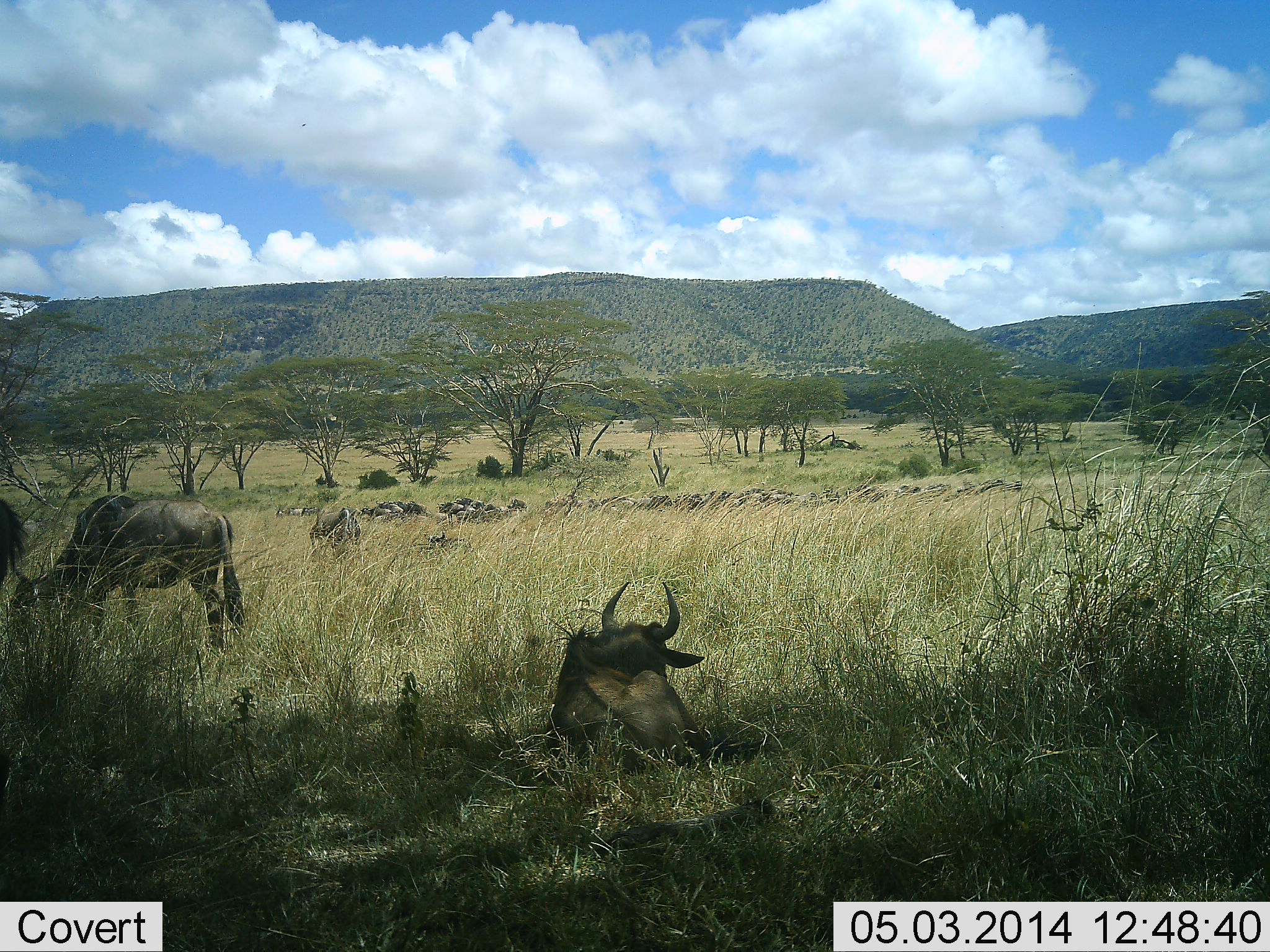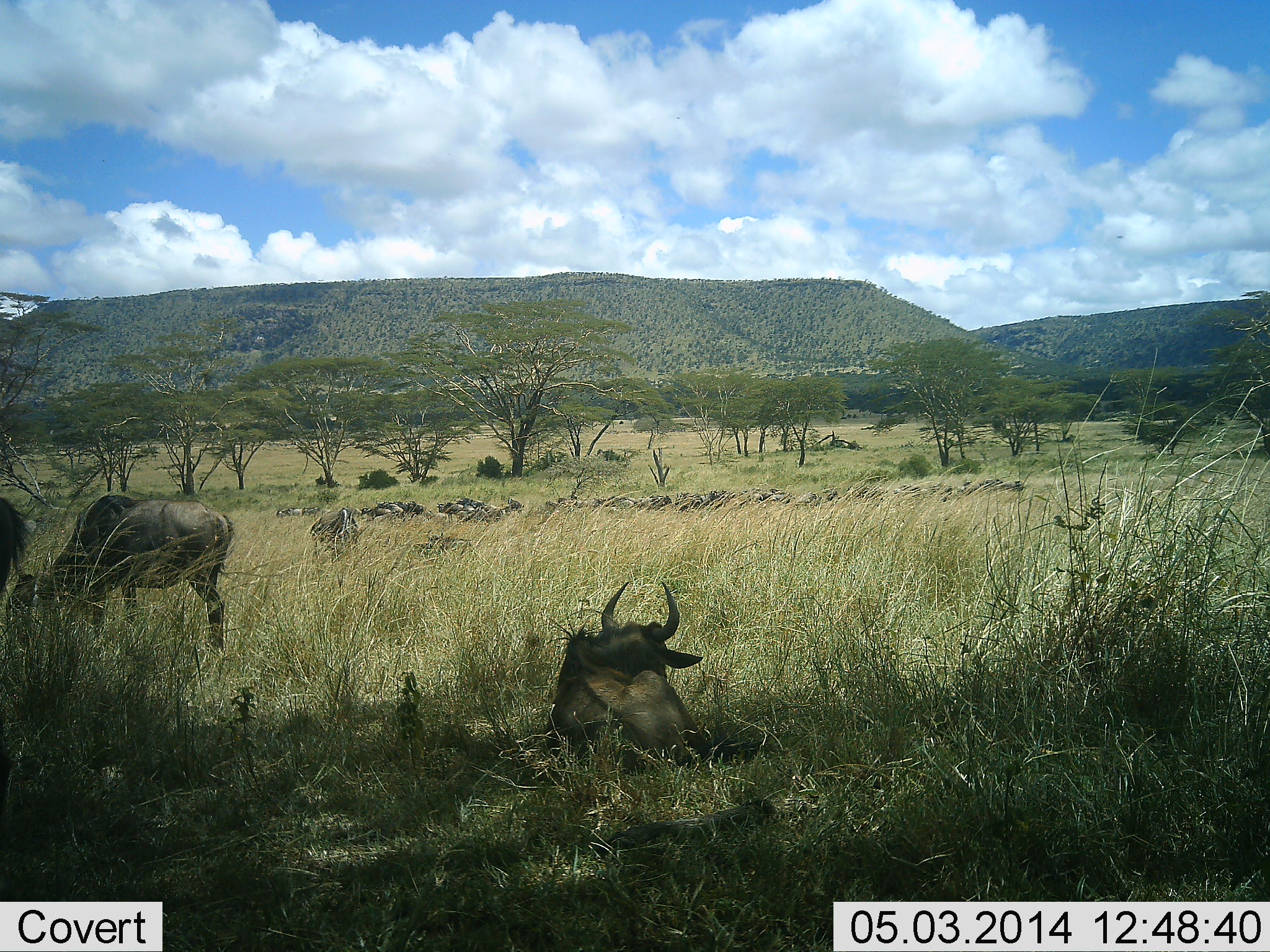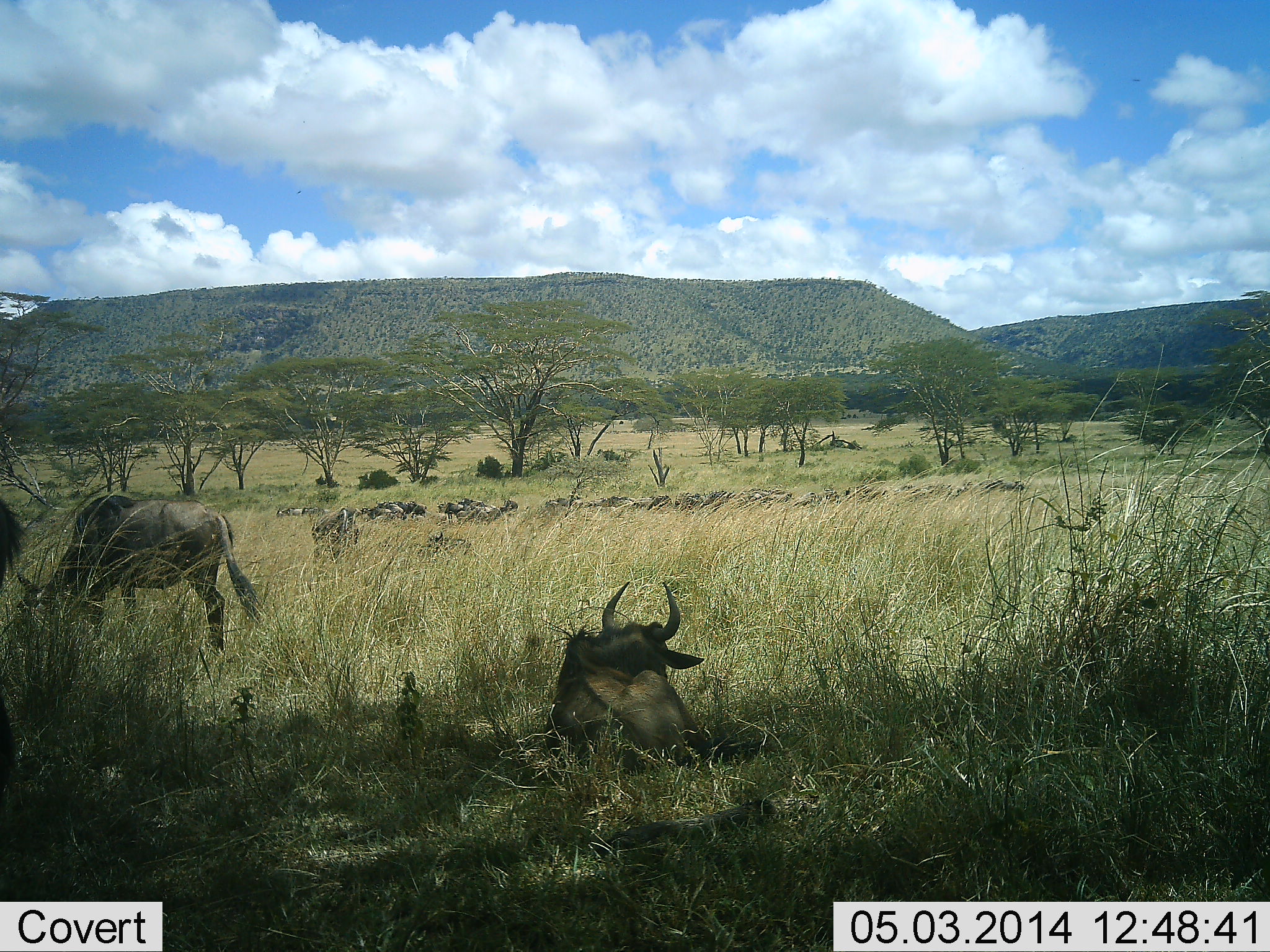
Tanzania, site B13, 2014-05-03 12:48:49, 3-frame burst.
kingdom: Animalia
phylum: Chordata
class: Mammalia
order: Artiodactyla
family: Bovidae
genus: Connochaetes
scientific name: Connochaetes taurinus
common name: blue wildebeest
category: wildebeest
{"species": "wildebeest (blue wildebeest) (Connochaetes taurinus)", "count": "11-50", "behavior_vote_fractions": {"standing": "30%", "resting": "100%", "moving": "10%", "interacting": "0%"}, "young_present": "0%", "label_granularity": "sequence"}